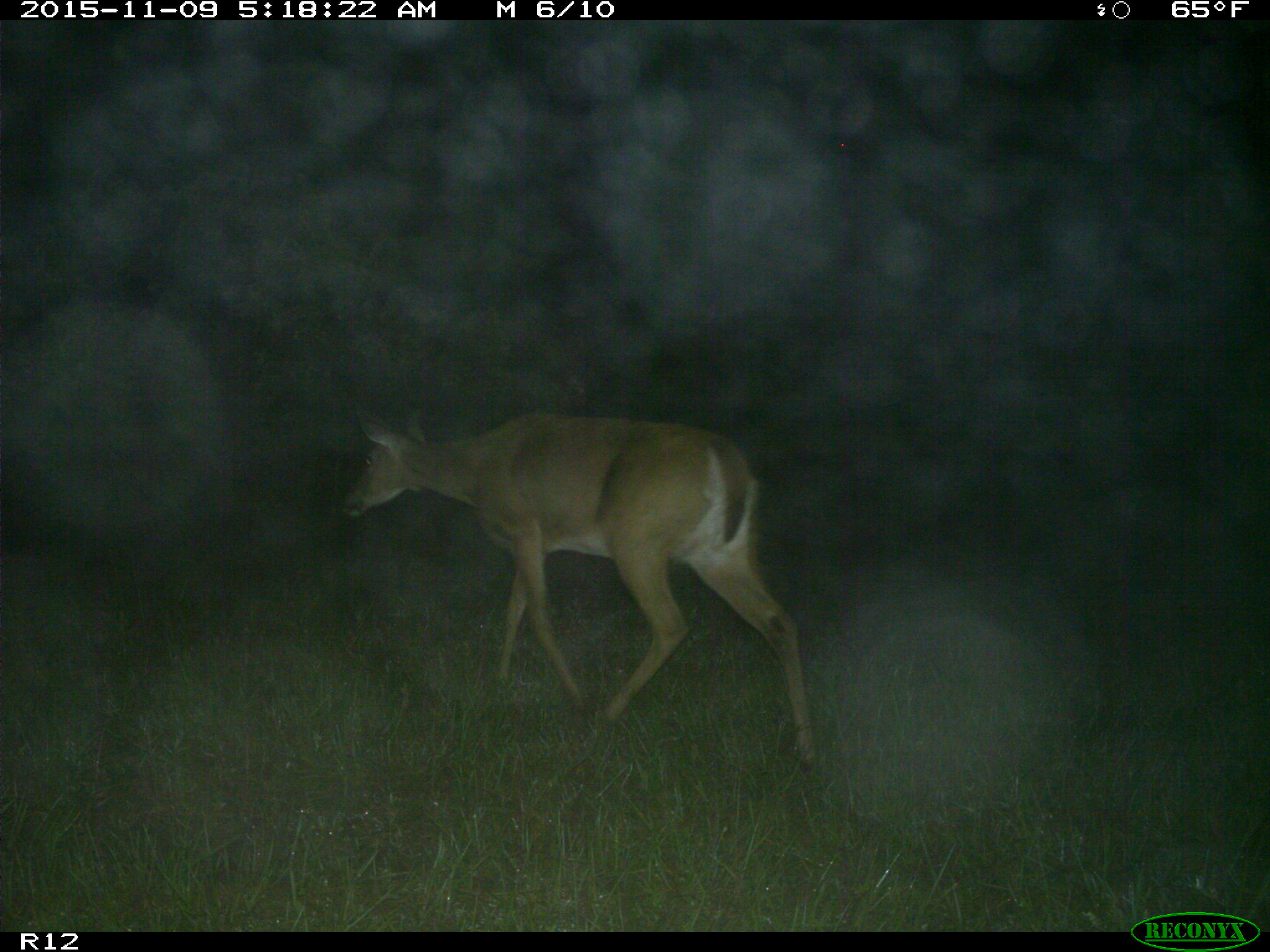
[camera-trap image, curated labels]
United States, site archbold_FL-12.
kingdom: Animalia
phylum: Chordata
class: Mammalia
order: Artiodactyla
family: Cervidae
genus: Odocoileus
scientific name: Odocoileus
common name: deer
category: unidentified deer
Unidentified deer (deer) (Odocoileus).